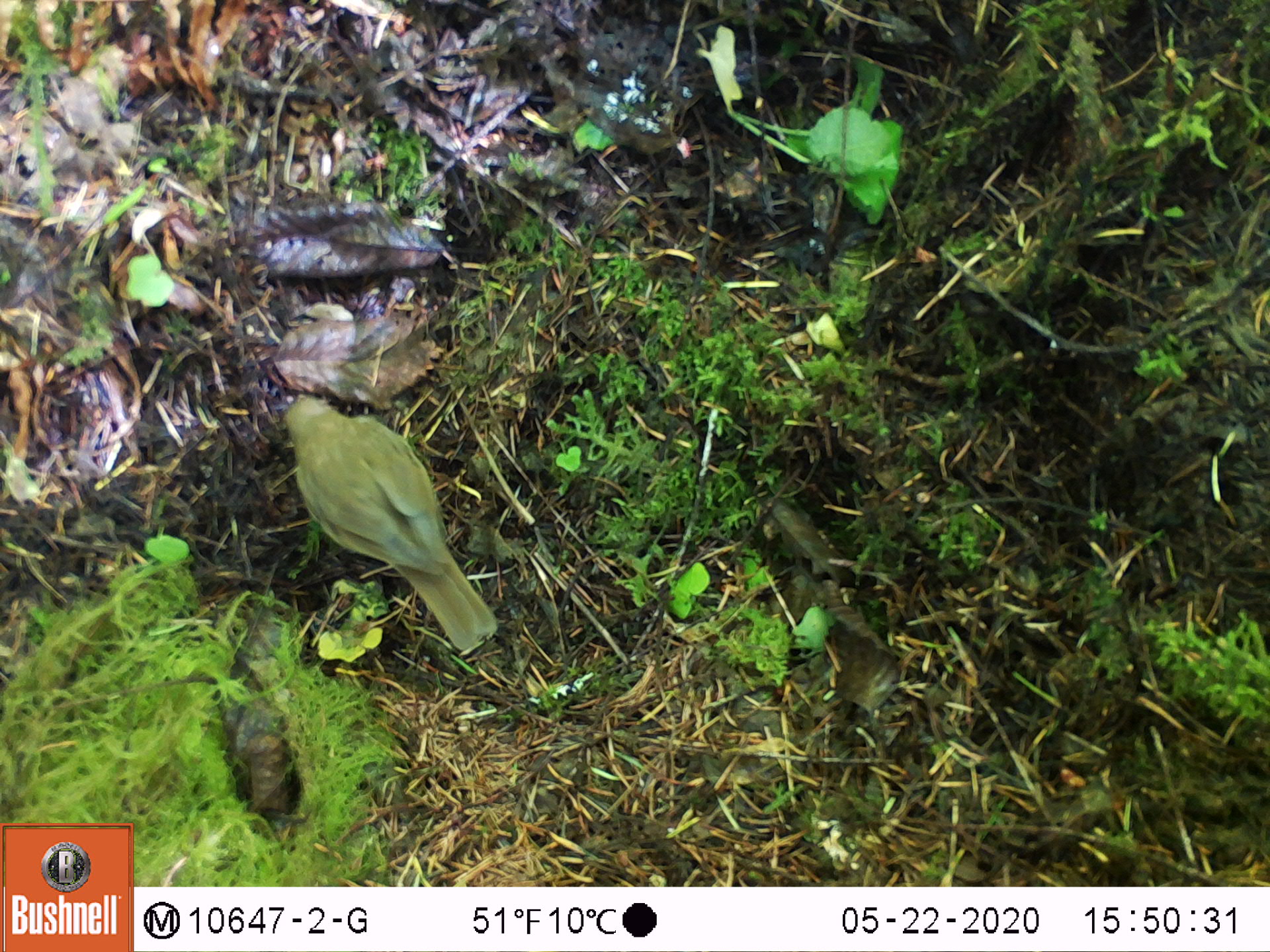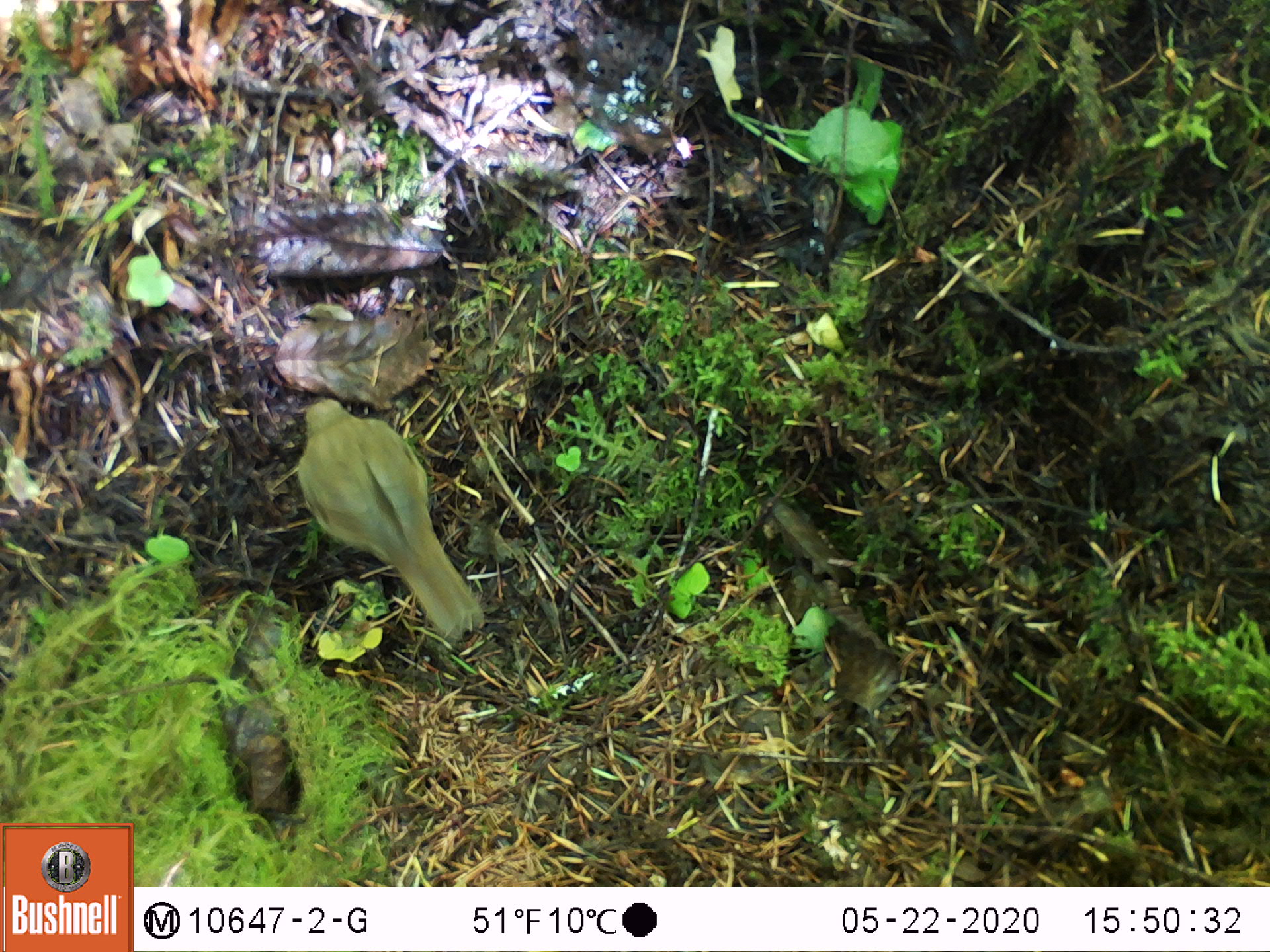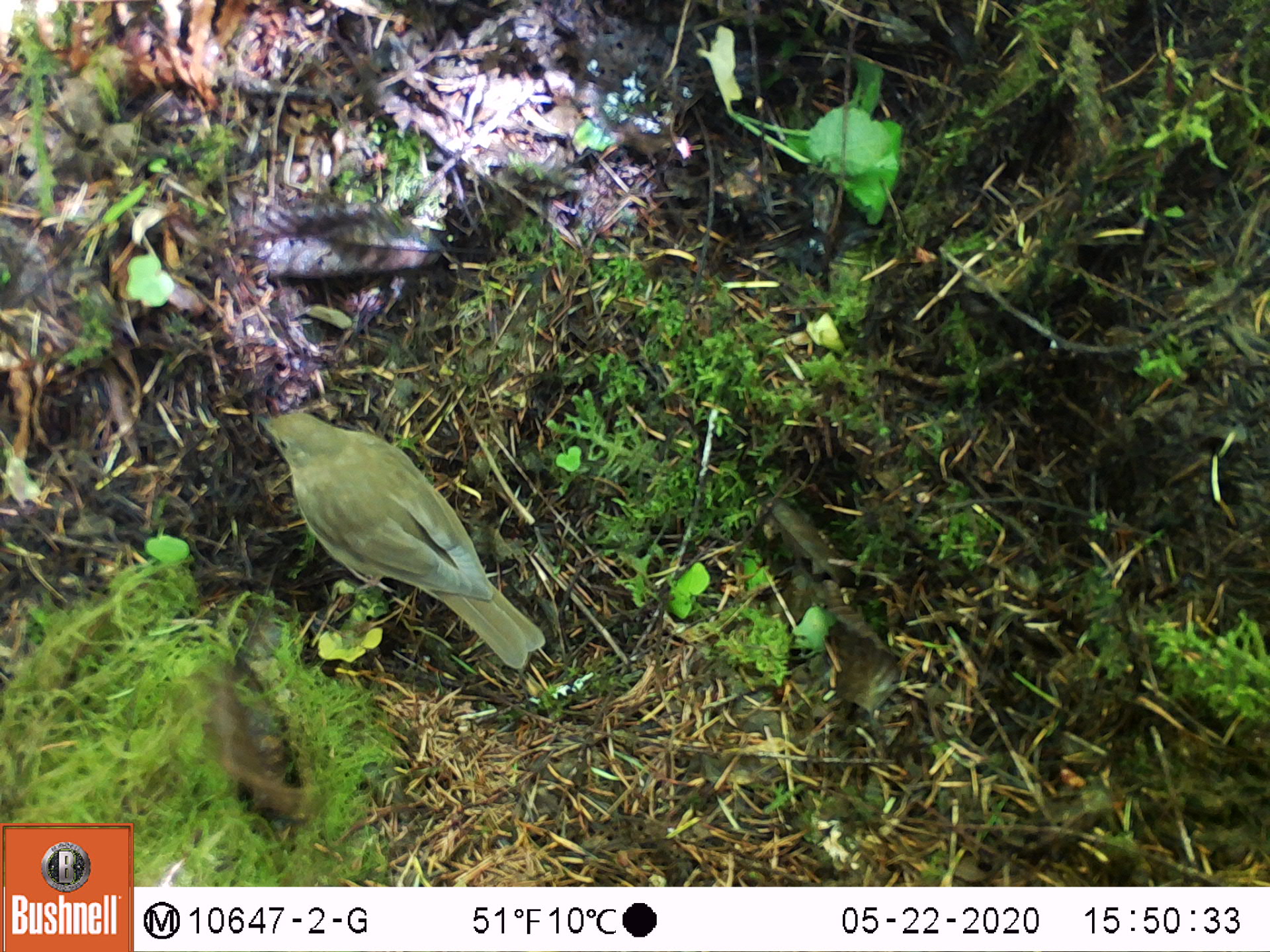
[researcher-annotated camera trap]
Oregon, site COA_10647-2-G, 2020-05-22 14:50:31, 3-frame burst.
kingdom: Animalia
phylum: Chordata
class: Aves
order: Passeriformes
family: Turdidae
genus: Catharus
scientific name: Catharus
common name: brown thrushes and nightingale-thrushes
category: catharus species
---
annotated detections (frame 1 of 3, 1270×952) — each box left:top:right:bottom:
catharus species: 268:393:502:658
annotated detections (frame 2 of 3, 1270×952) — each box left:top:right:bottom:
catharus species: 289:391:486:644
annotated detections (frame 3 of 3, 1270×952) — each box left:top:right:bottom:
catharus species: 250:397:545:676